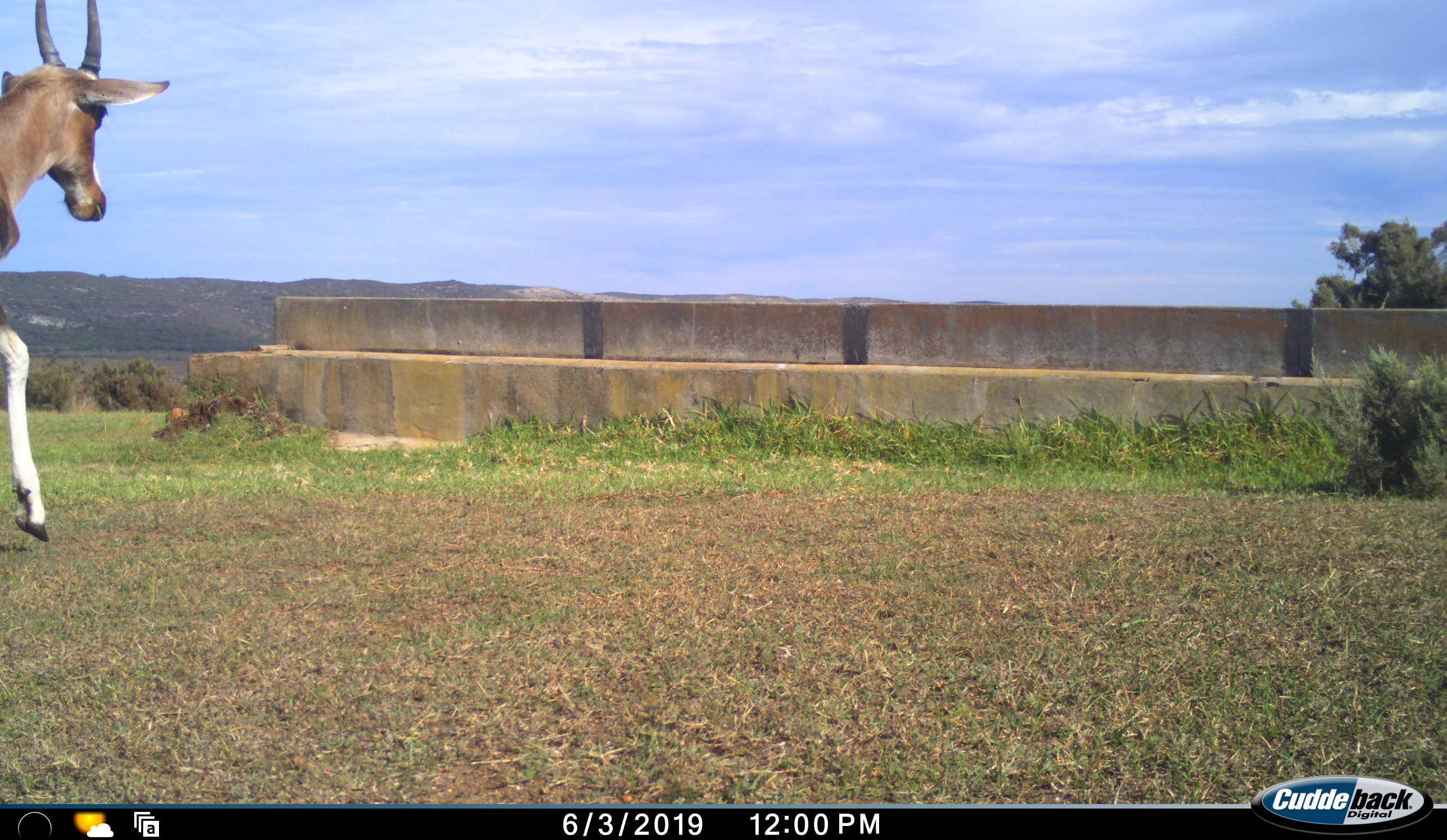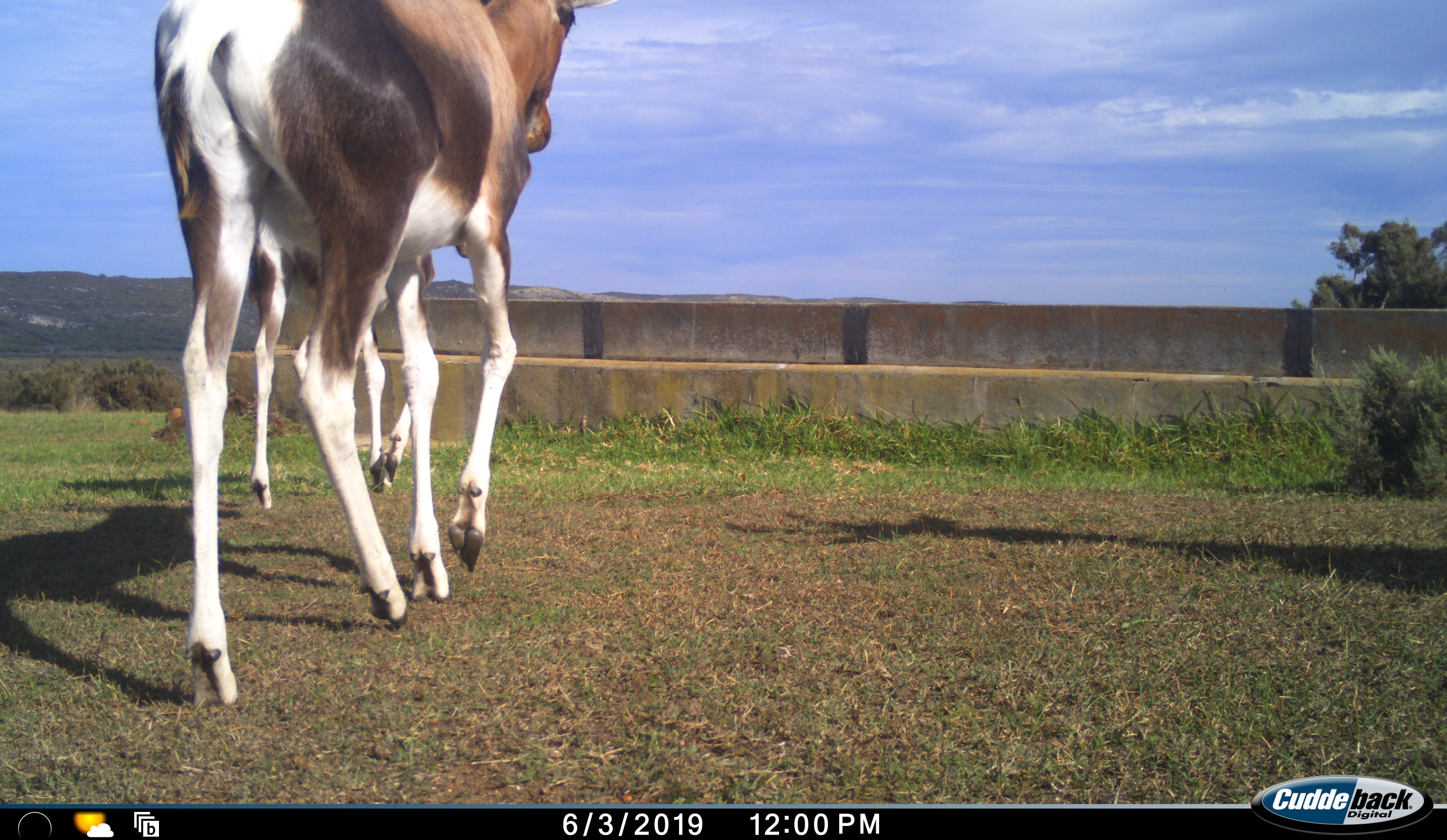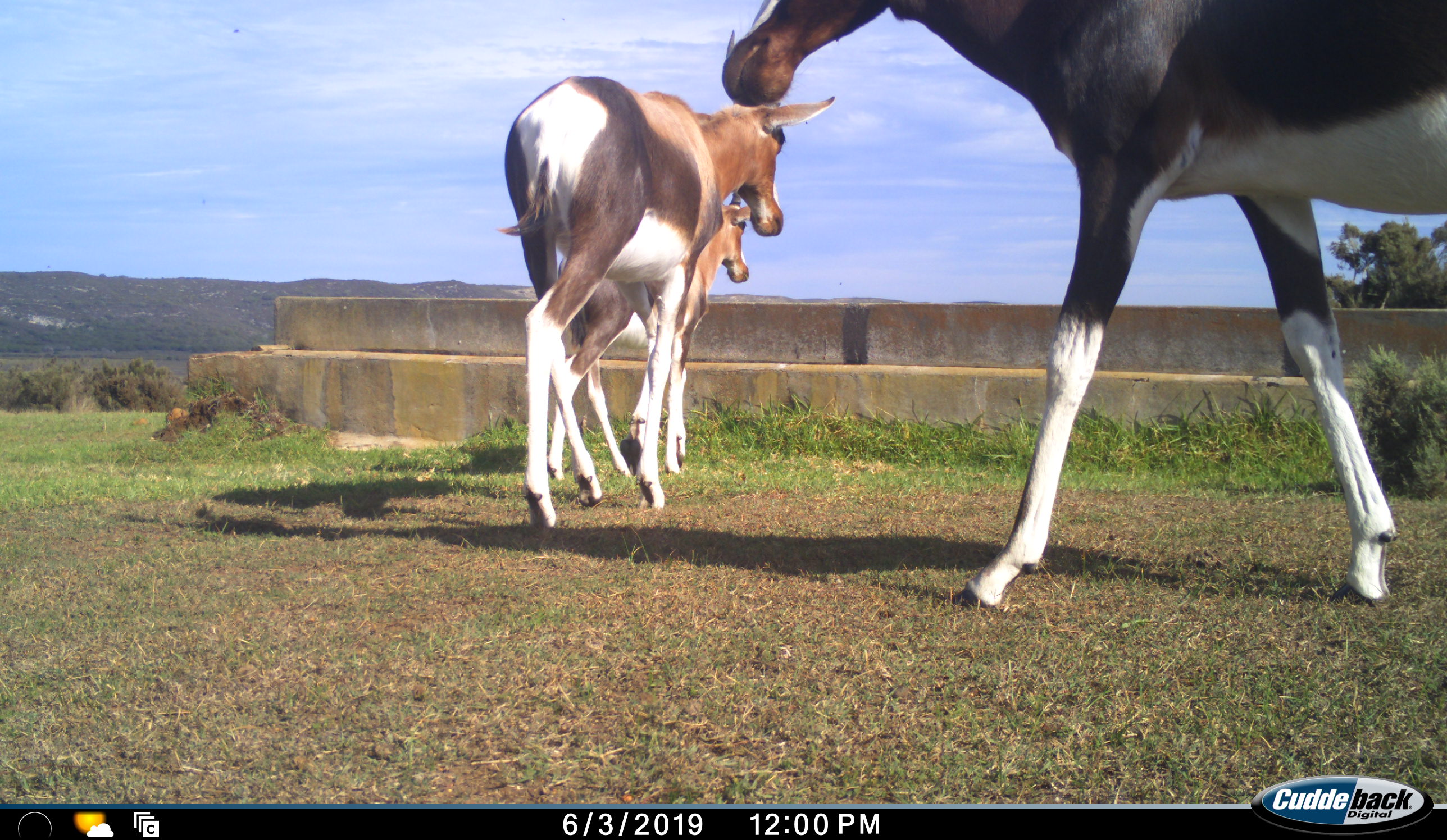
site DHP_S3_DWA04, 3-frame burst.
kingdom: Animalia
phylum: Chordata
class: Mammalia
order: Artiodactyla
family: Bovidae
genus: Damaliscus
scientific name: Damaliscus pygargus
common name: bontebok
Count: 3.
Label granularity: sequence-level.